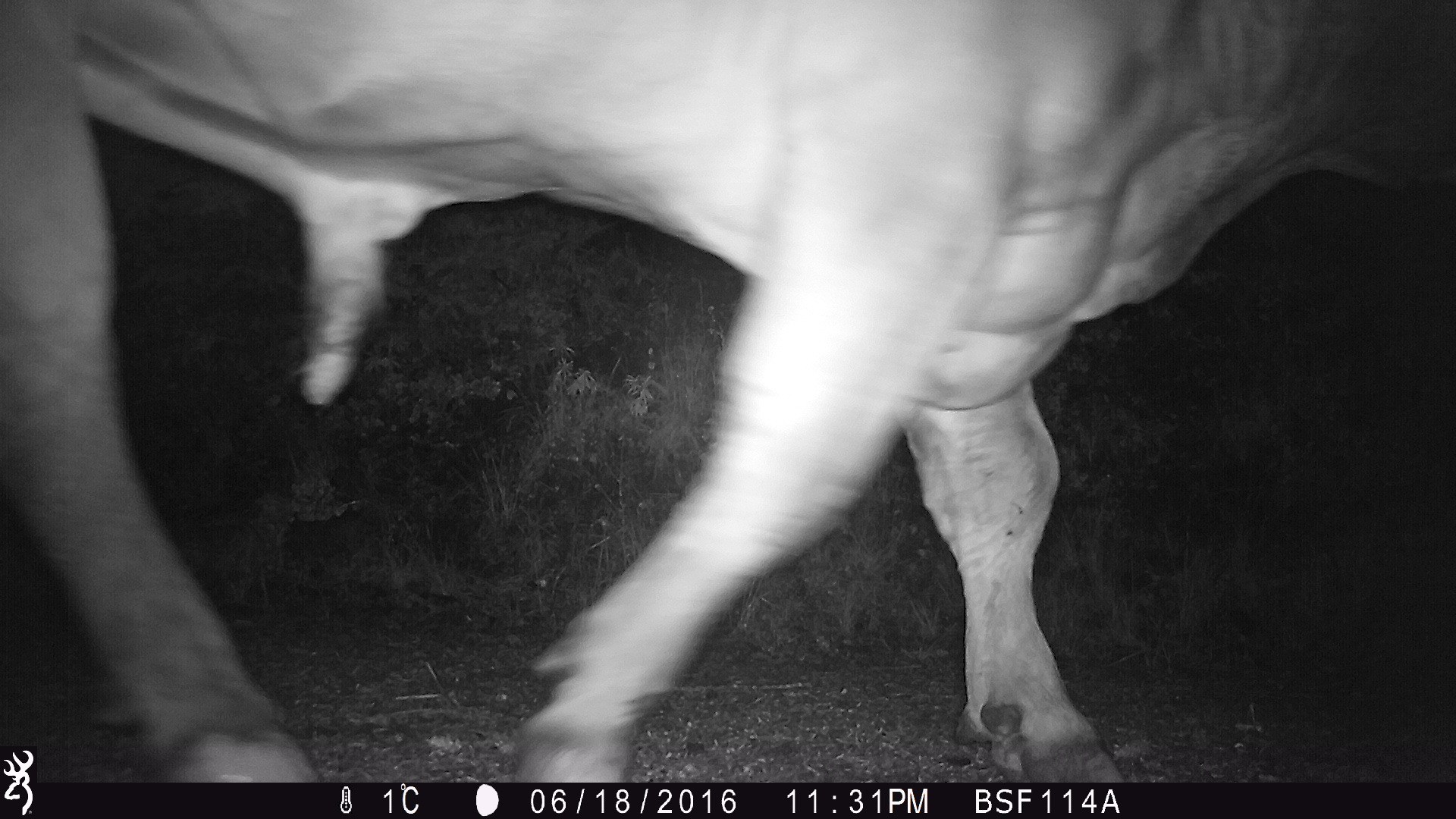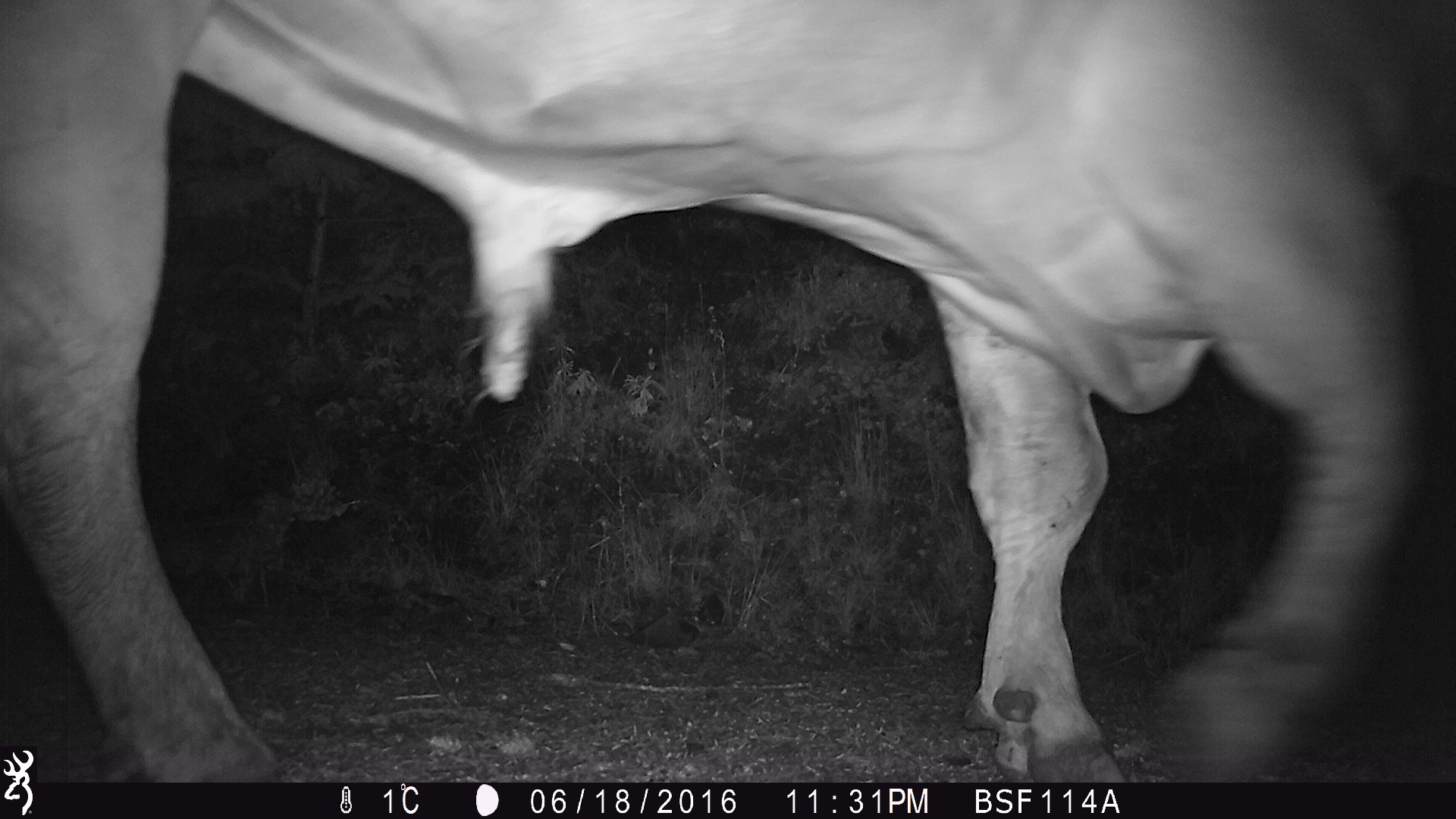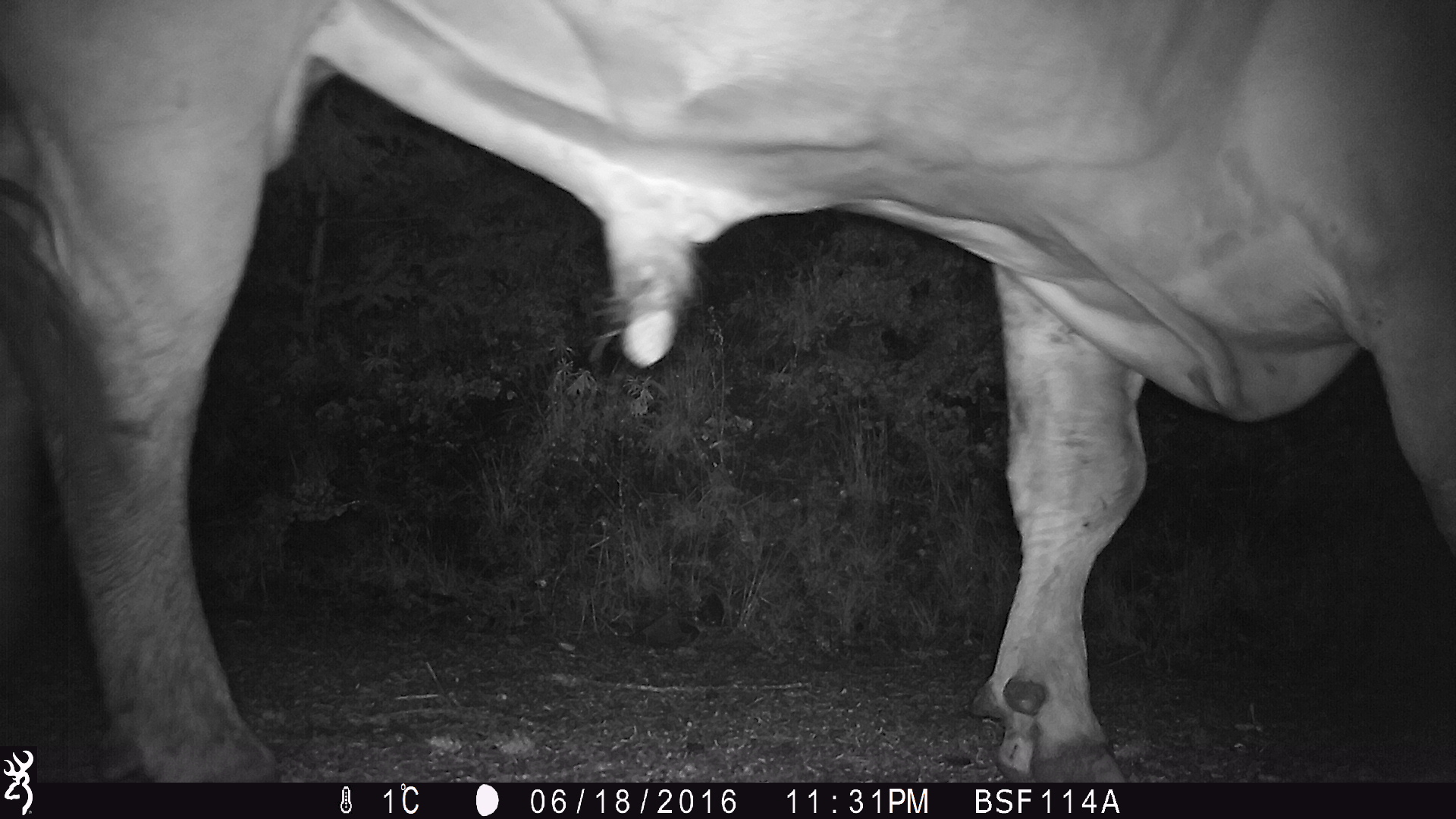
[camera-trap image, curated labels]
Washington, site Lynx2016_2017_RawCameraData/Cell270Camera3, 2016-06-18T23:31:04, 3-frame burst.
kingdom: Animalia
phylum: Chordata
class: Mammalia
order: Artiodactyla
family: Bovidae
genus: Bos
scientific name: Bos taurus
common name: domestic cattle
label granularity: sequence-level